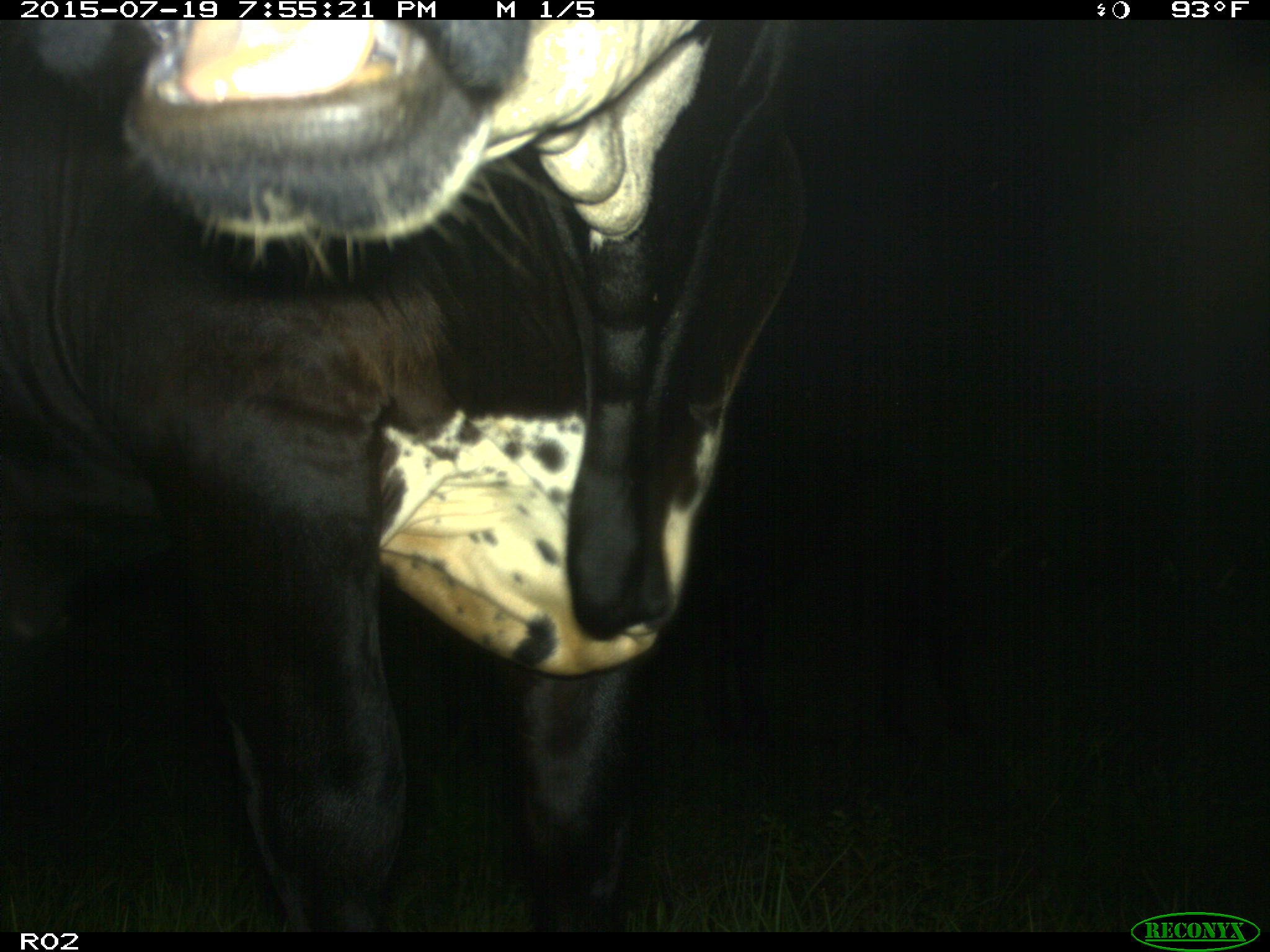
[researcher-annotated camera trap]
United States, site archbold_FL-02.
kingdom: Animalia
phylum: Chordata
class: Mammalia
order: Artiodactyla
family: Bovidae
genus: Bos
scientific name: Bos taurus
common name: domestic cow